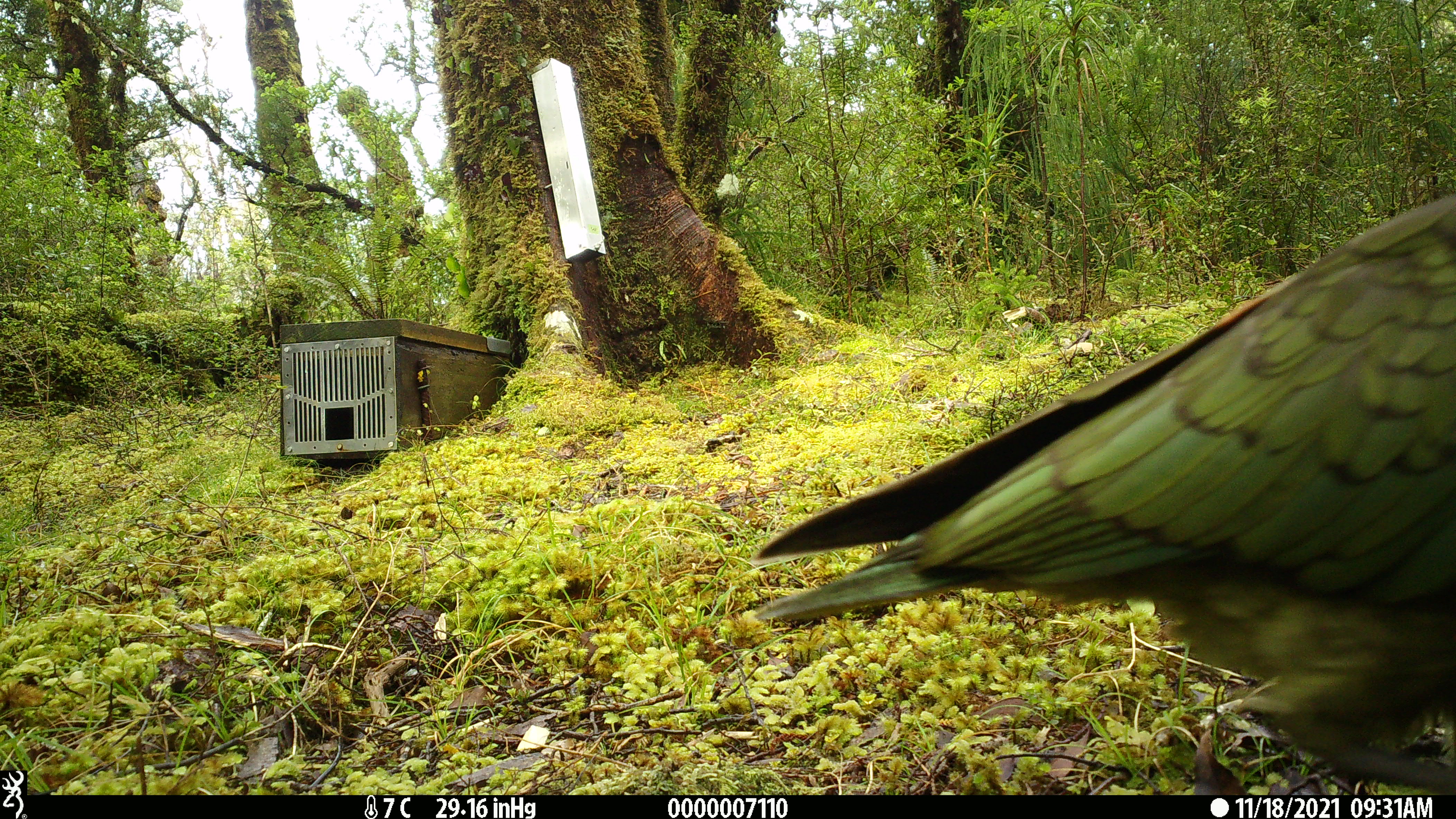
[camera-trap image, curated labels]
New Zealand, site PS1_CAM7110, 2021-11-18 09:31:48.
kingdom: Animalia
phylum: Chordata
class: Aves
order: Psittaciformes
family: Strigopidae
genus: Nestor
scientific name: Nestor notabilis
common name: kea